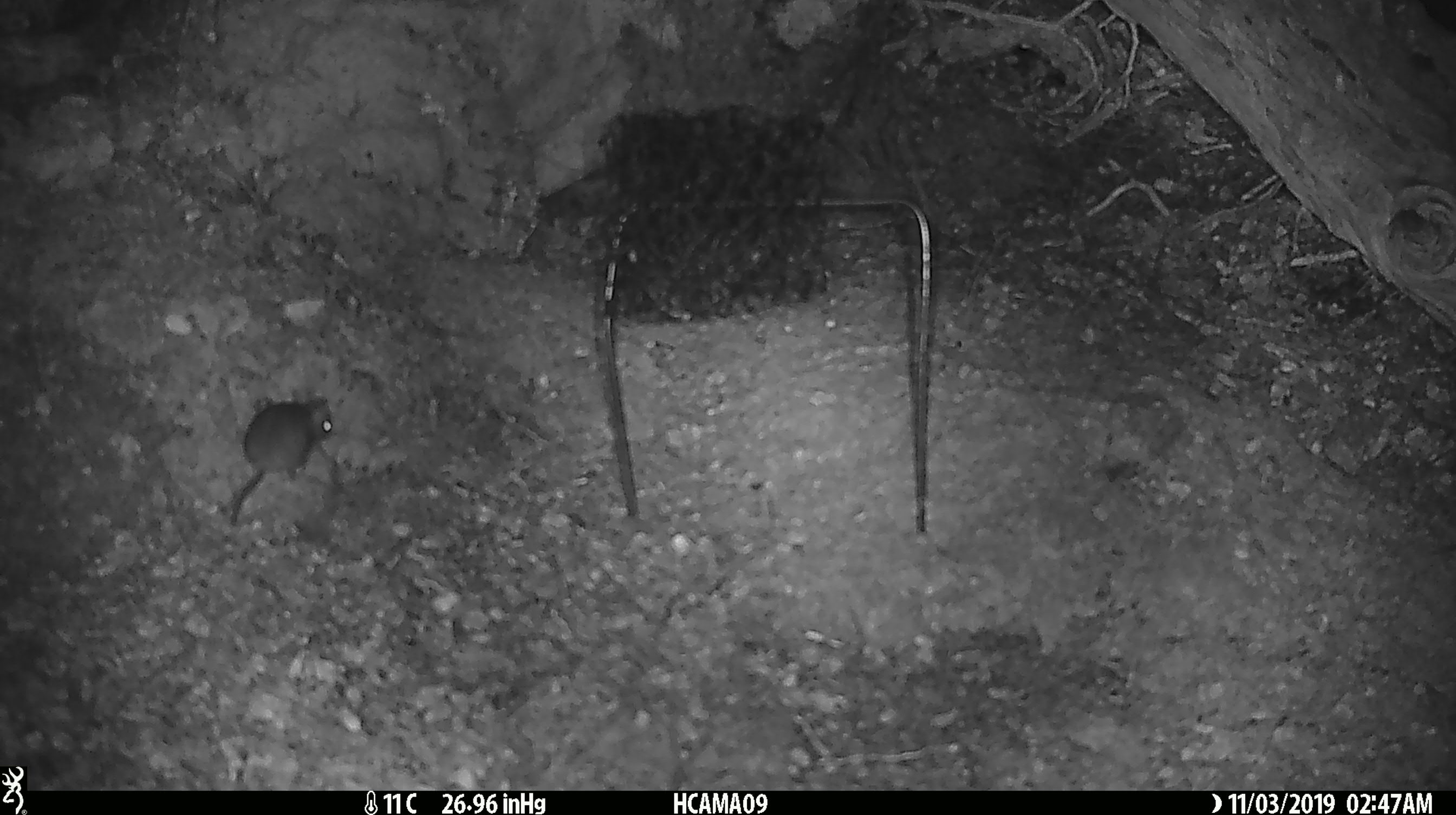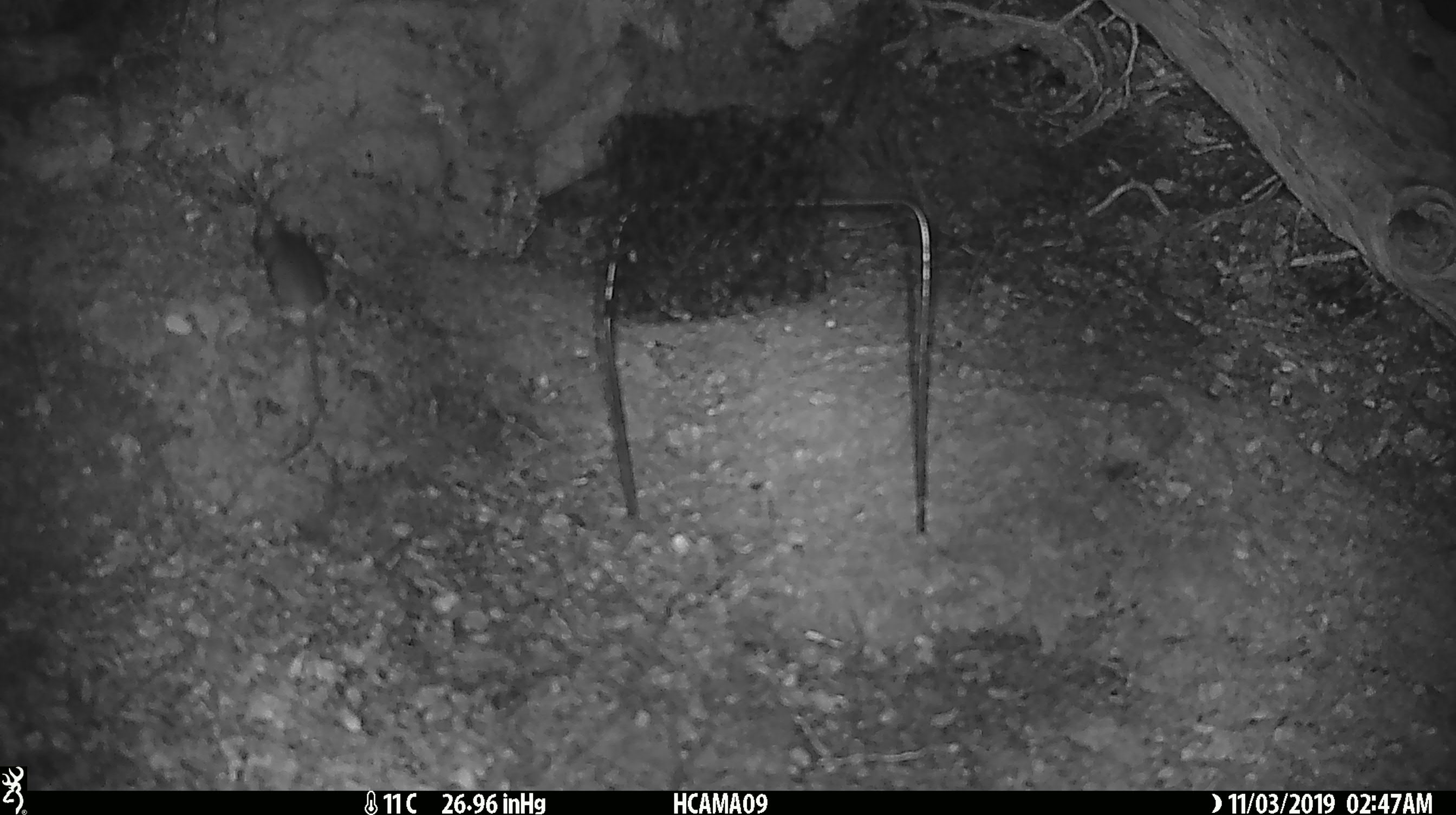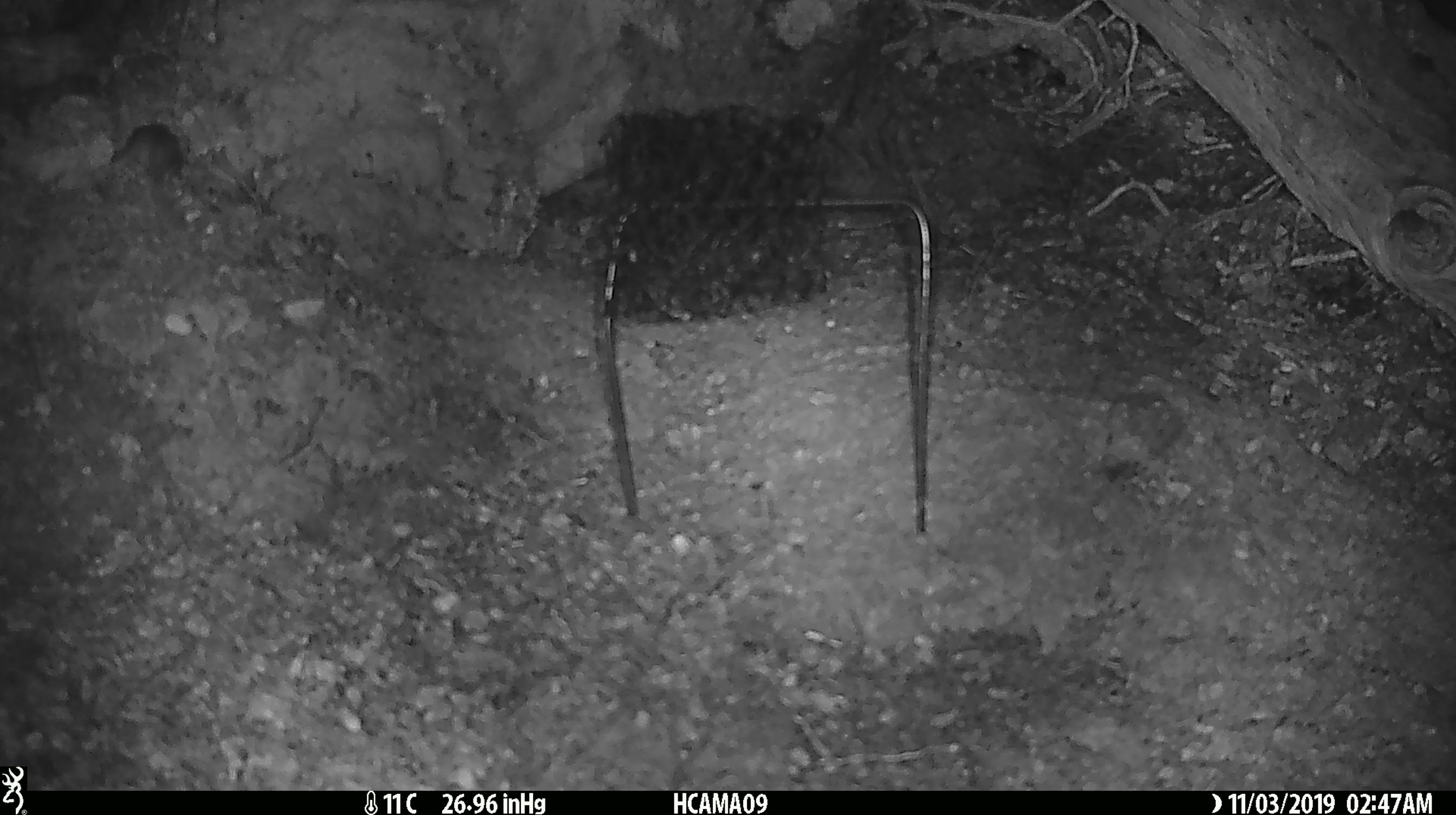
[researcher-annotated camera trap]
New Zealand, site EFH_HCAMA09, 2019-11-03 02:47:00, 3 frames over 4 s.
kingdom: Animalia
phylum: Chordata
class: Mammalia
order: Rodentia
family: Muridae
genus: Mus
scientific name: Mus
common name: mouse